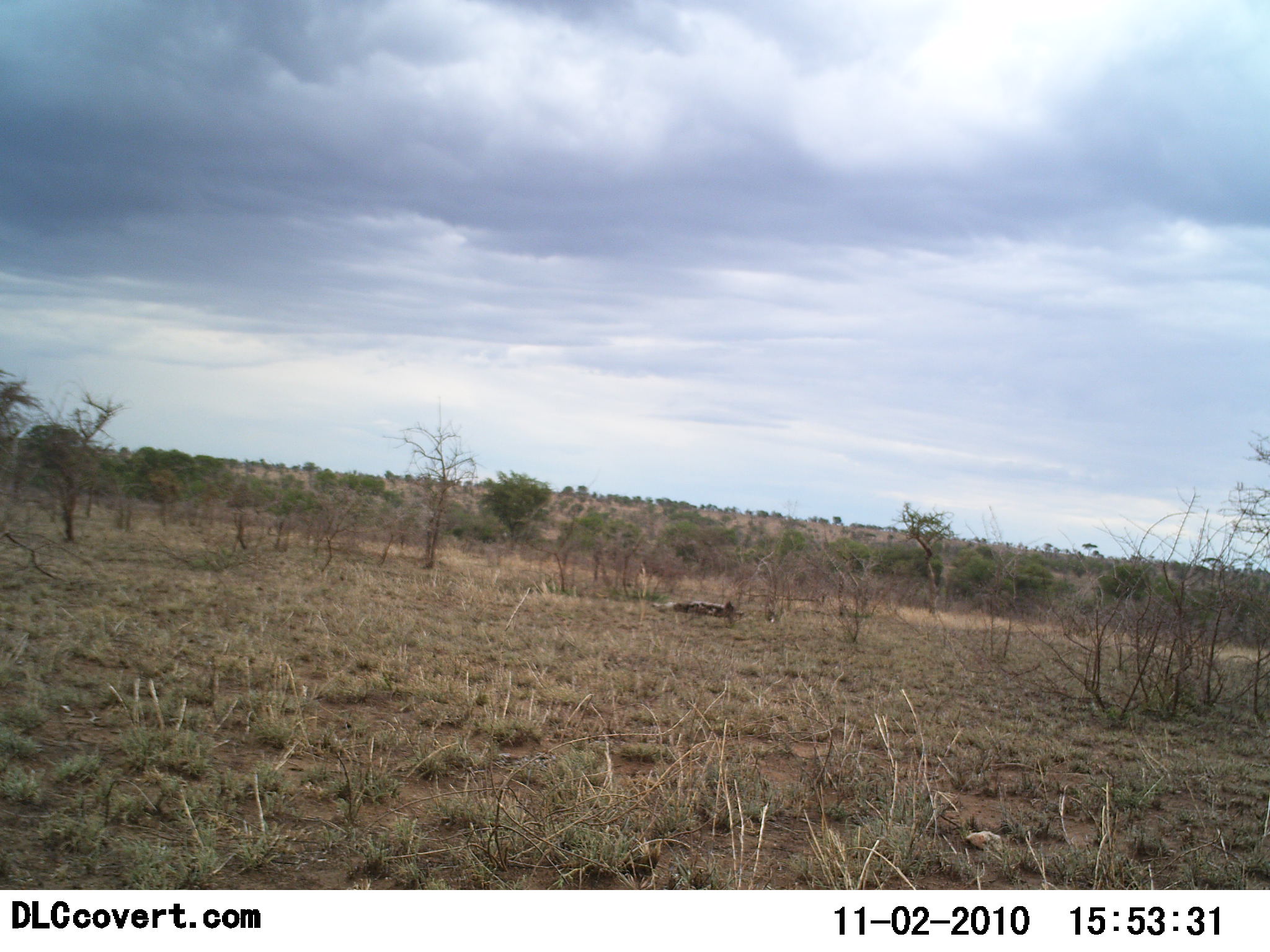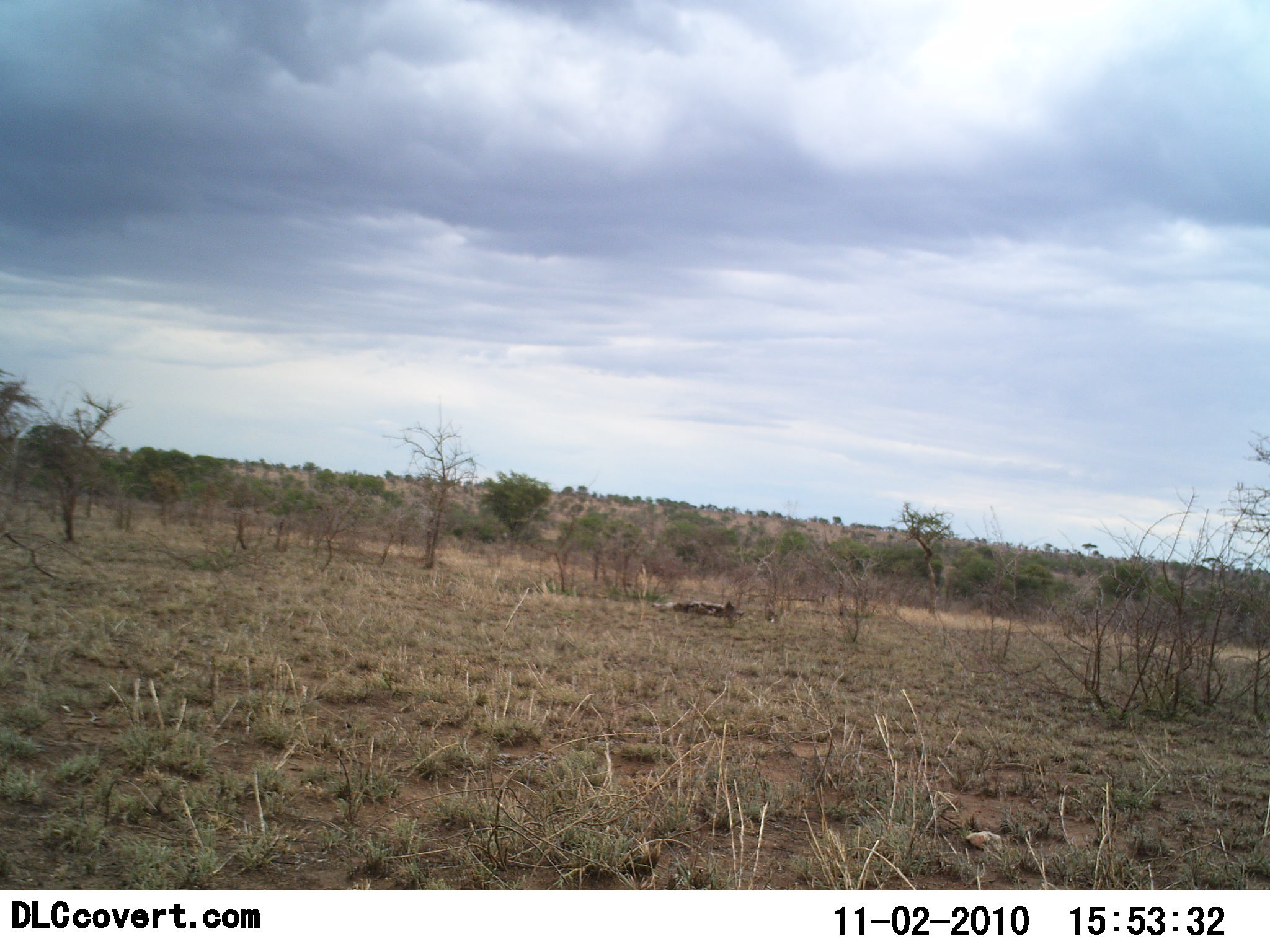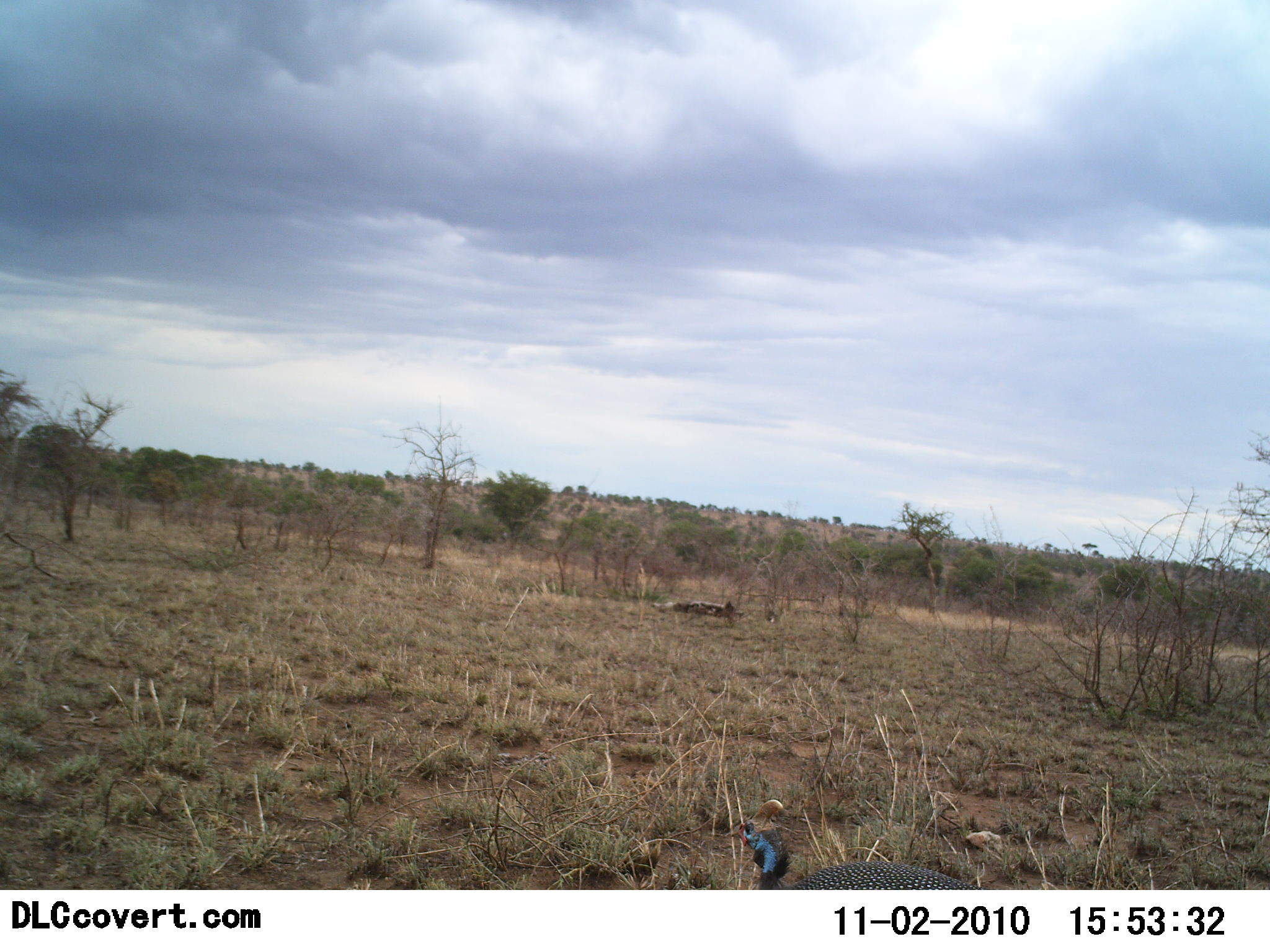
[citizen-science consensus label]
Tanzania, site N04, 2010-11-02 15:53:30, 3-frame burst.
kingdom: Animalia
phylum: Chordata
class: Aves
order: Galliformes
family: Numididae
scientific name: Numididae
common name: guinea fowl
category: guineafowl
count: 1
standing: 9%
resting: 0%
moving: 91%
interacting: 0%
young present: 0%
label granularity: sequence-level